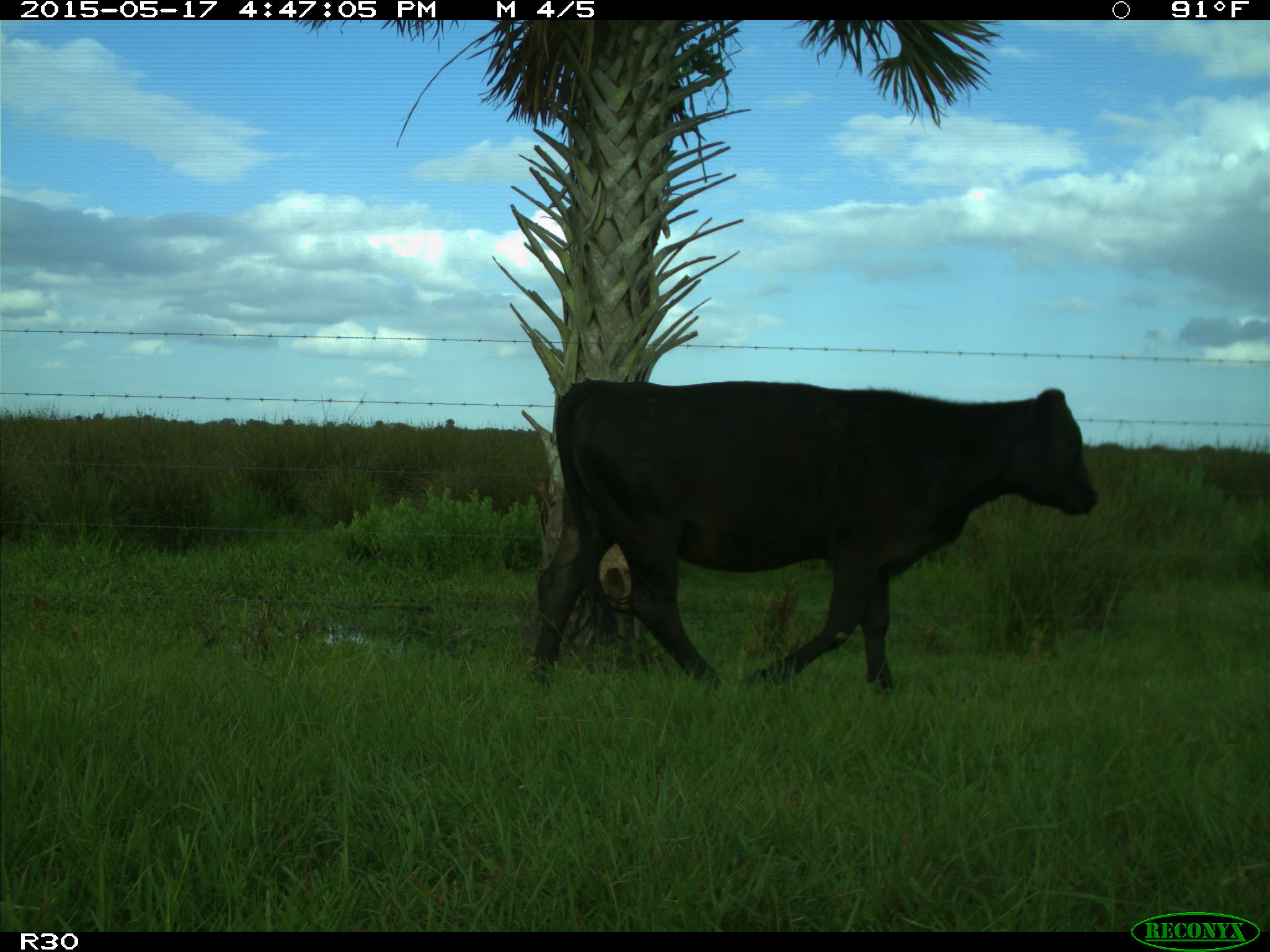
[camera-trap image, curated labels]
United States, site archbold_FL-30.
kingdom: Animalia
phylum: Chordata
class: Mammalia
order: Artiodactyla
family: Bovidae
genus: Bos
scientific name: Bos taurus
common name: domestic cow